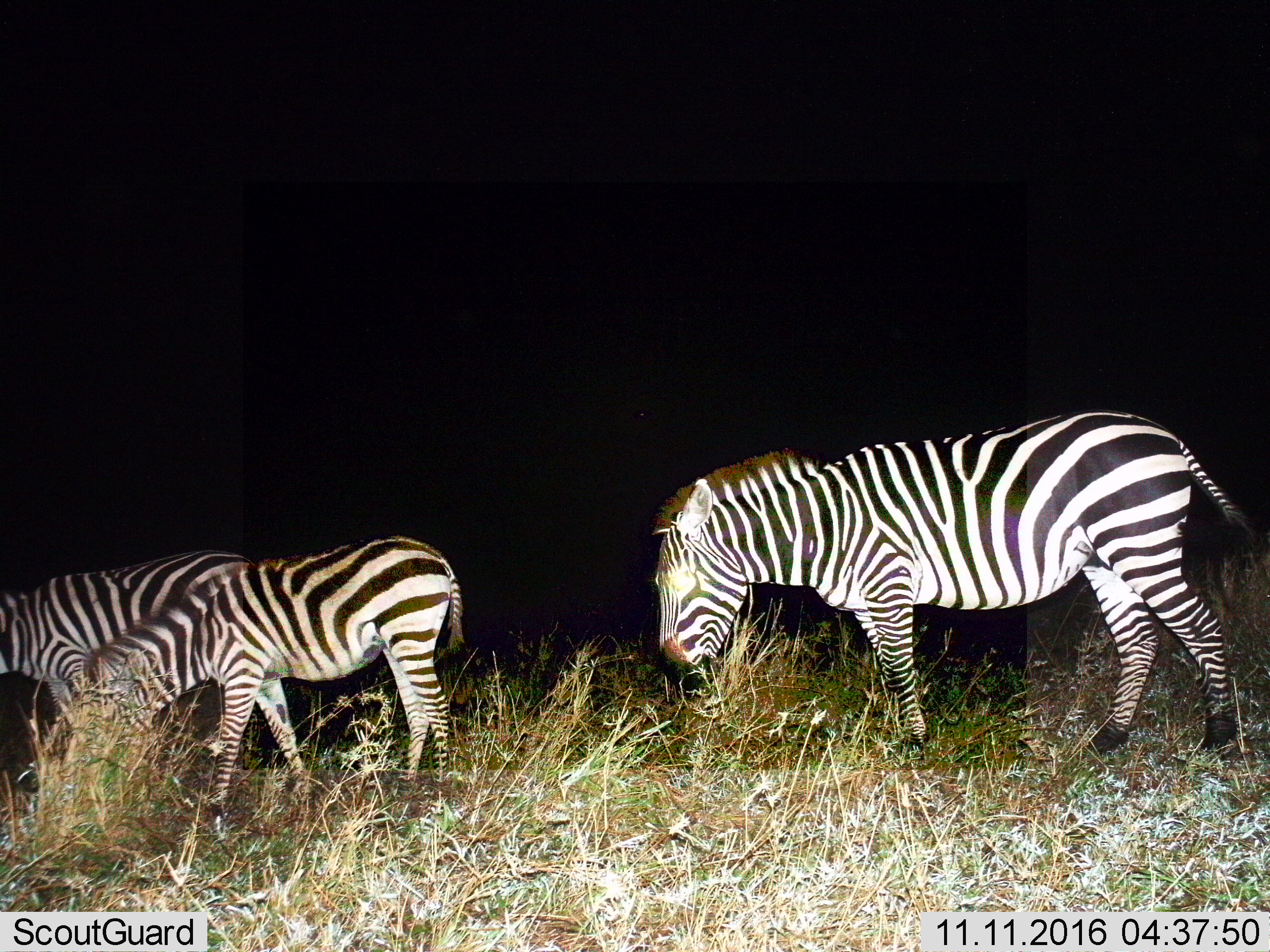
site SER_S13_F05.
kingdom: Animalia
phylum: Chordata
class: Mammalia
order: Perissodactyla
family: Equidae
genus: Equus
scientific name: Equus quagga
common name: plains zebra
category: zebraplains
Zebraplains (plains zebra) (Equus quagga), count 3. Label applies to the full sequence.